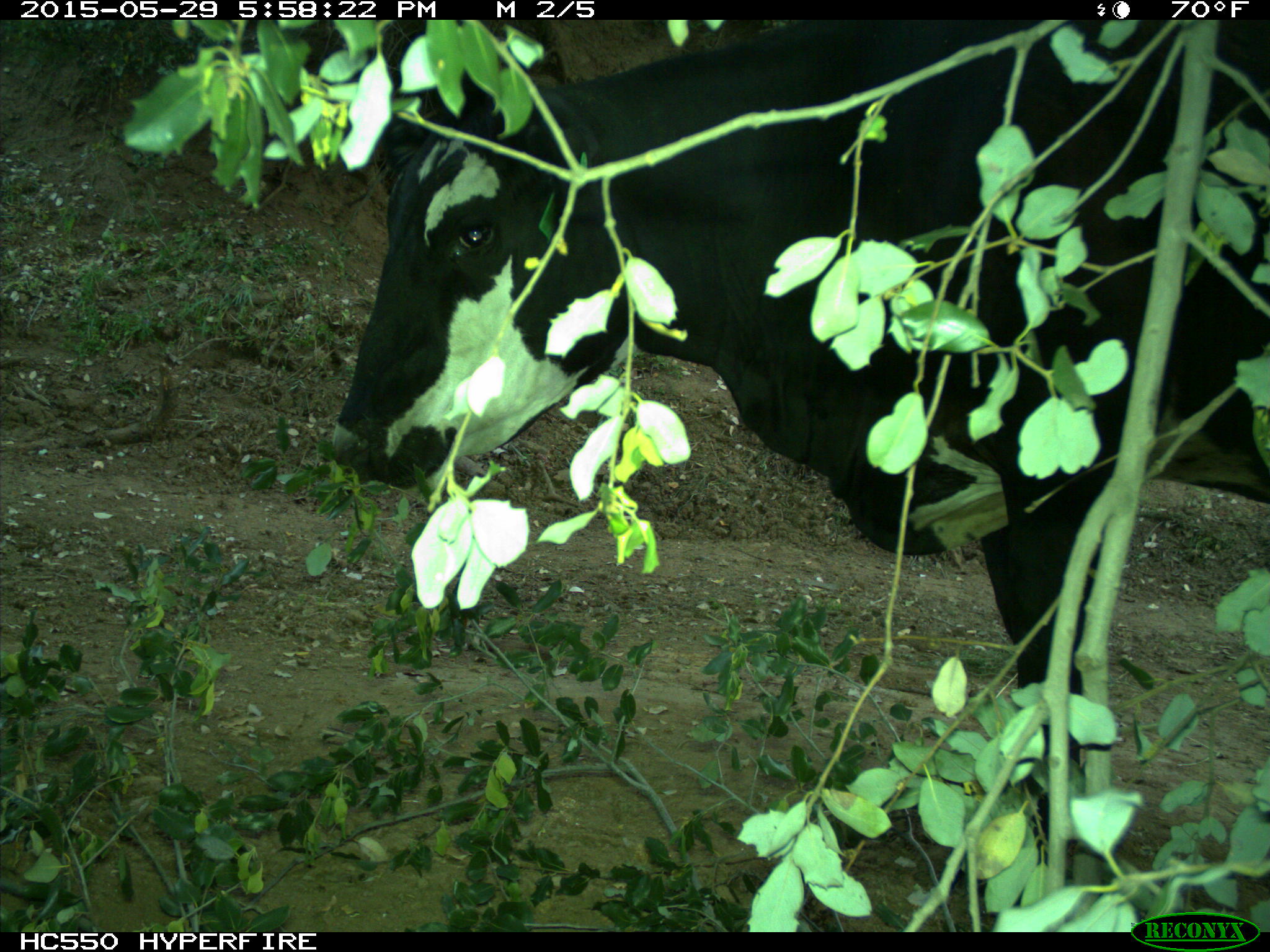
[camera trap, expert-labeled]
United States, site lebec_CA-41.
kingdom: Animalia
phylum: Chordata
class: Mammalia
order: Artiodactyla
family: Bovidae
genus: Bos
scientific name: Bos taurus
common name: domestic cow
Bos taurus (domestic cow).